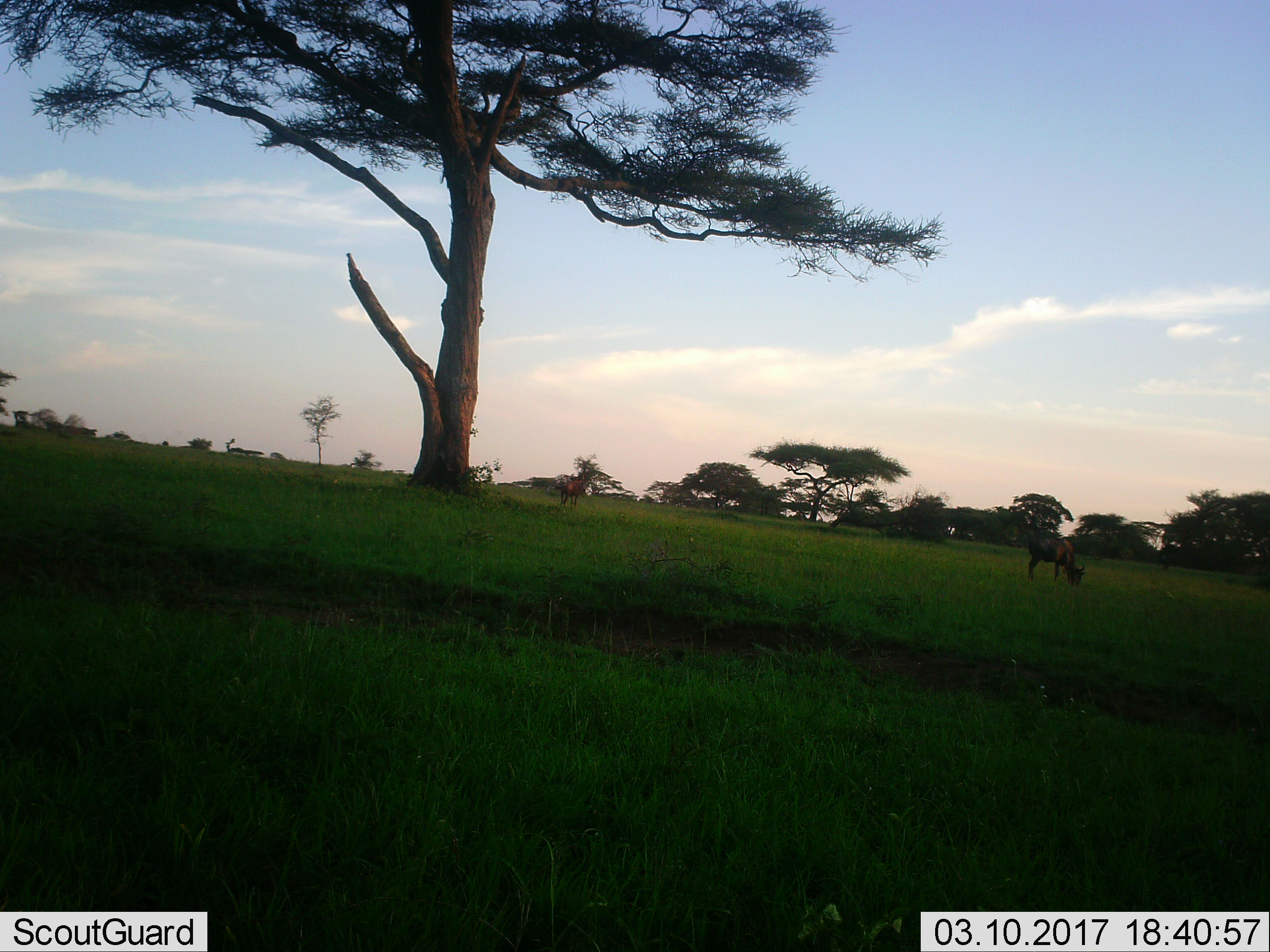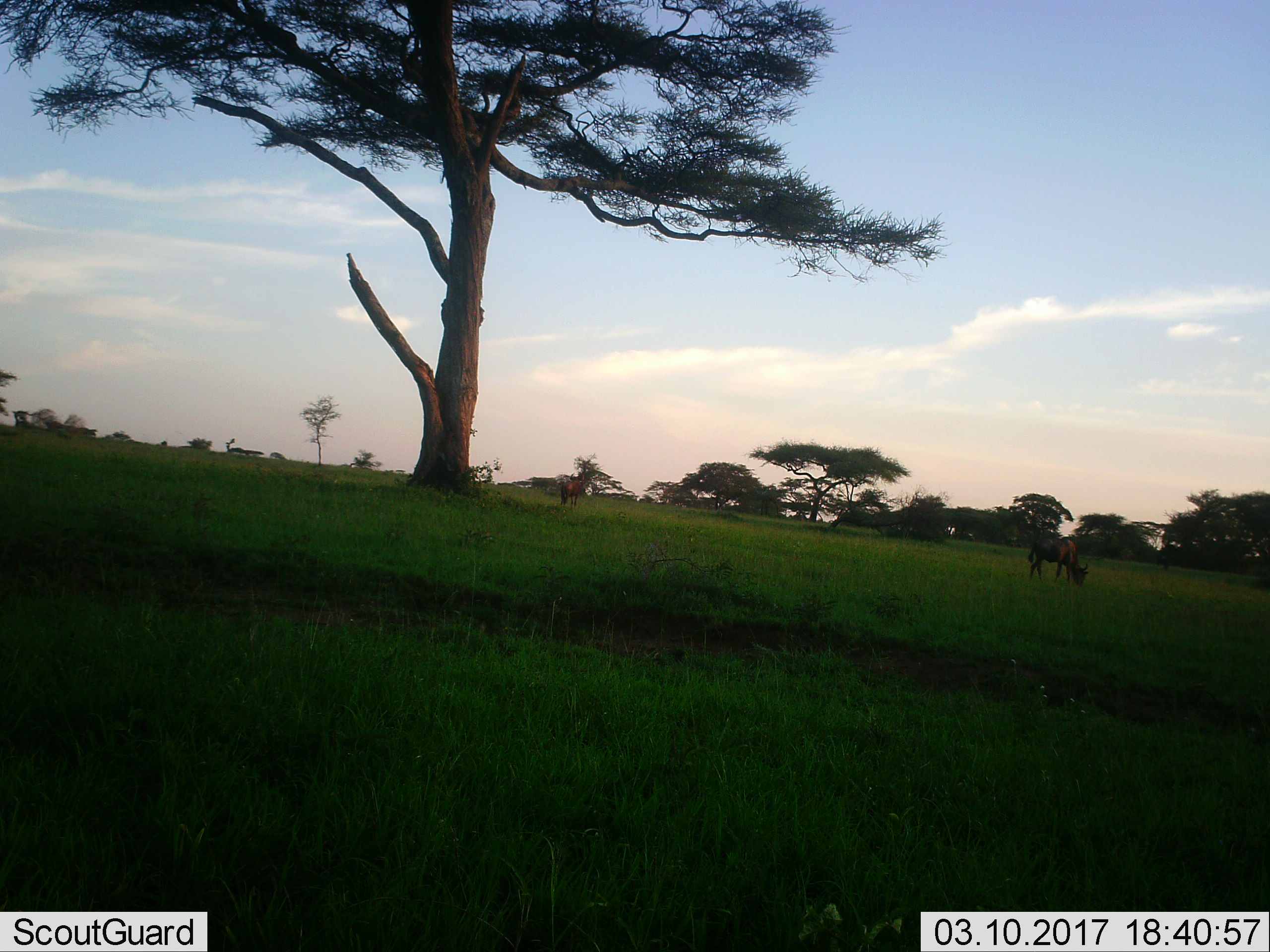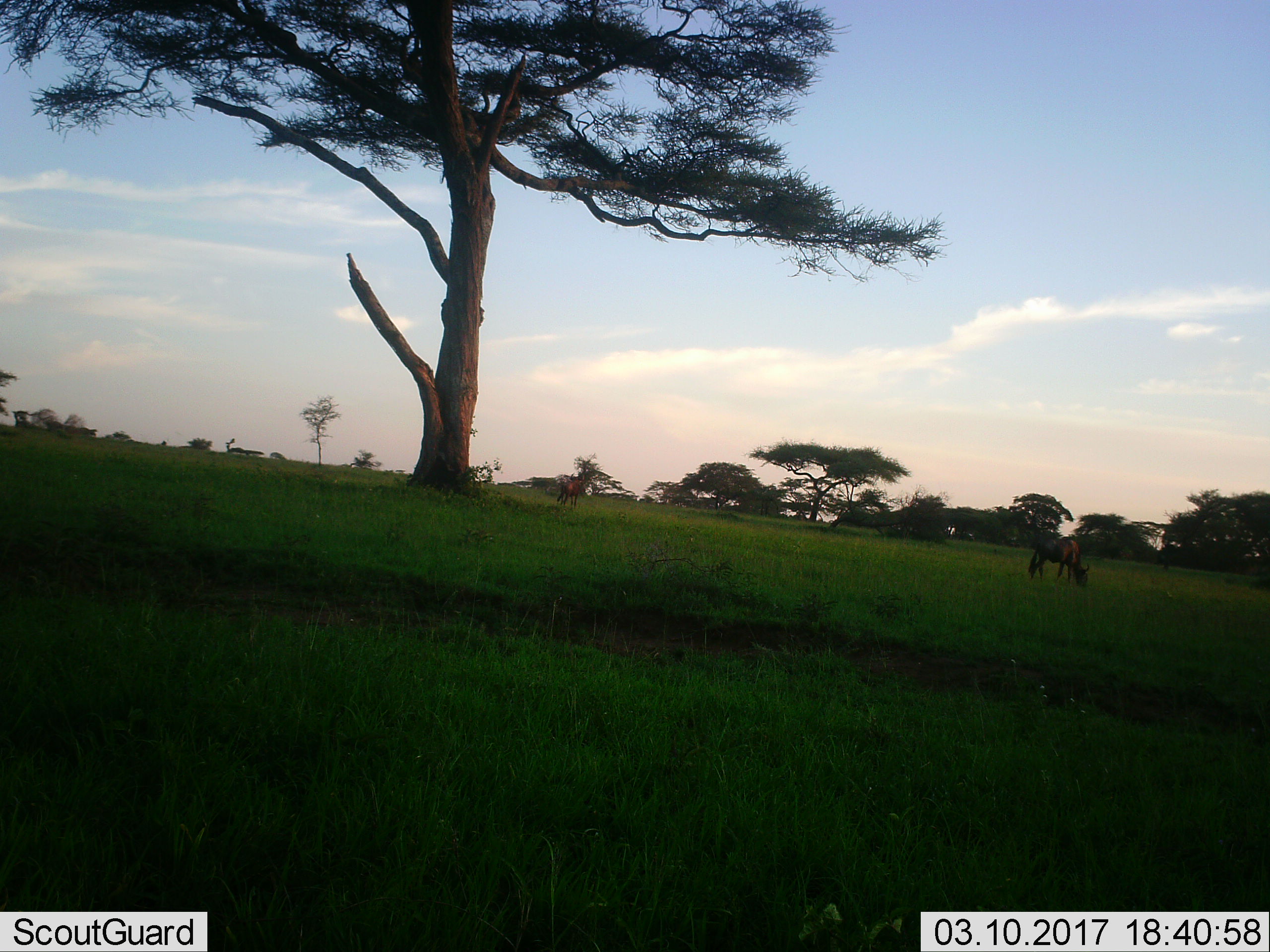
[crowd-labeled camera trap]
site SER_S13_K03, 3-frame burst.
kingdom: Animalia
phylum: Chordata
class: Mammalia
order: Artiodactyla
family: Bovidae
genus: Connochaetes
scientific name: Connochaetes taurinus taurinus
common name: blue wildebeest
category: wildebeestblue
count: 2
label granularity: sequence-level